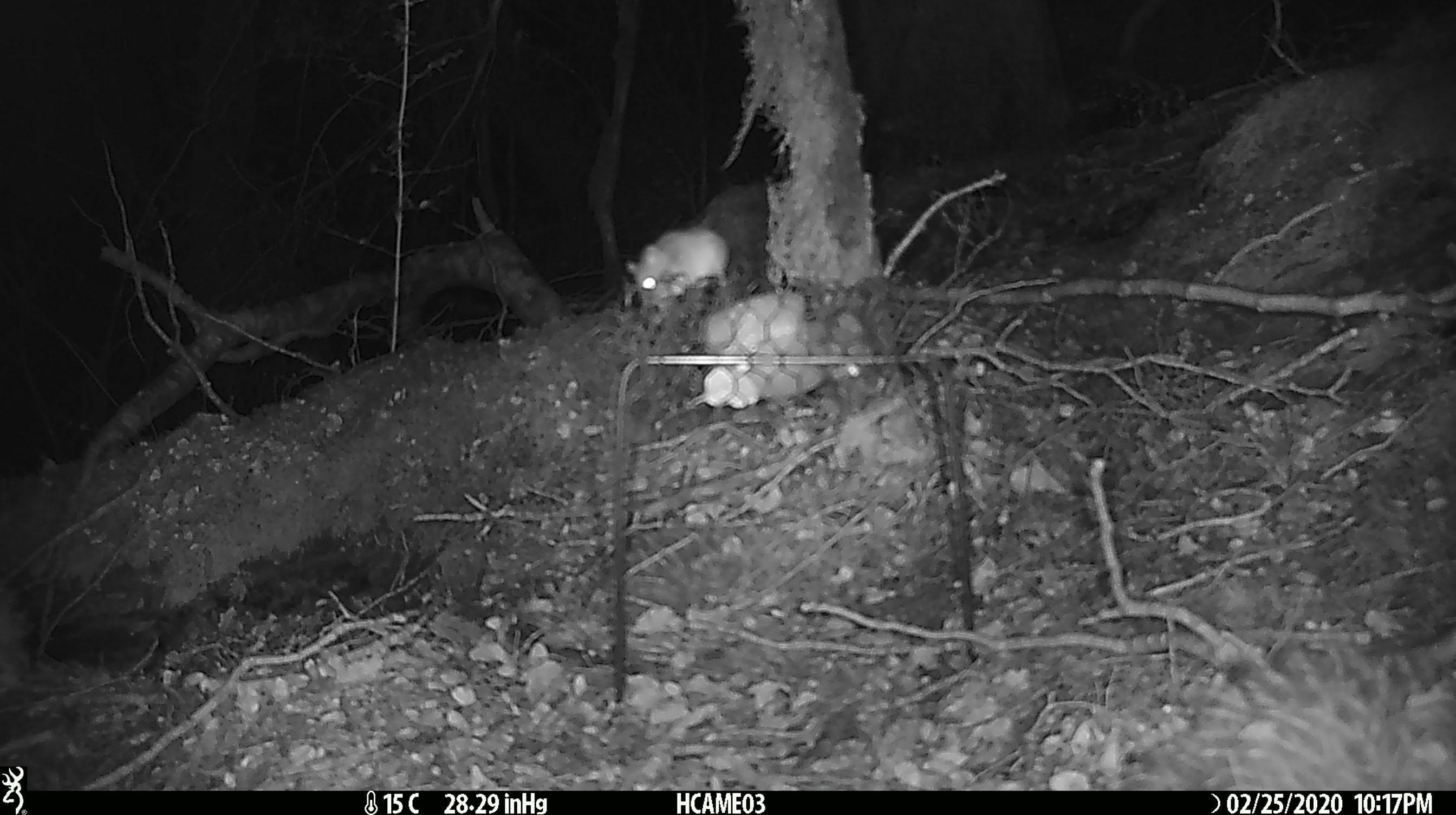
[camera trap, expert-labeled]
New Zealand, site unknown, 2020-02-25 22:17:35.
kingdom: Animalia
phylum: Chordata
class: Mammalia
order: Rodentia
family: Muridae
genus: Mus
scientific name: Mus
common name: mouse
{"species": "mouse (Mus)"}